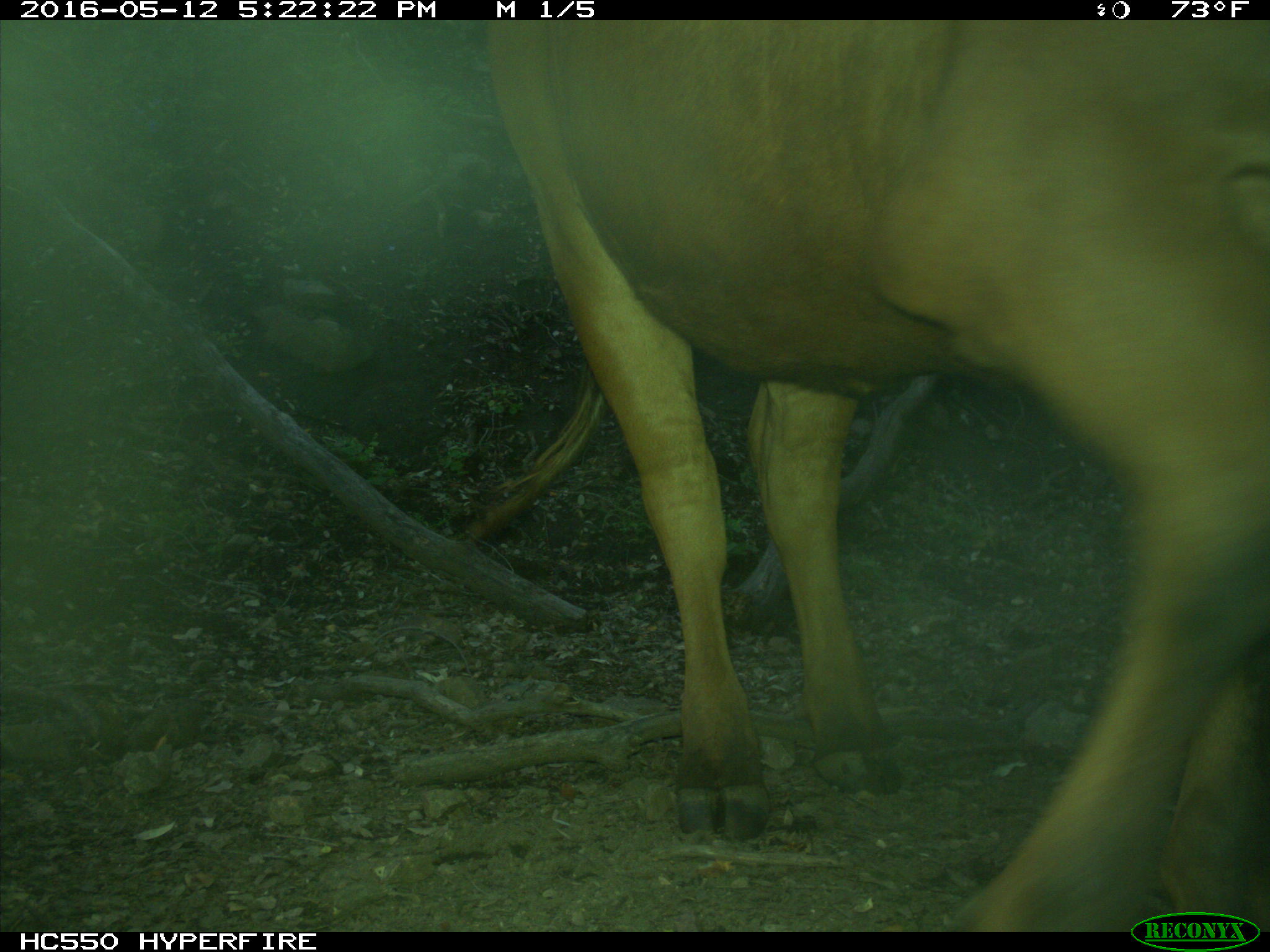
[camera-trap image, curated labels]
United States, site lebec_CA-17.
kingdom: Animalia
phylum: Chordata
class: Mammalia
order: Artiodactyla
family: Bovidae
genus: Bos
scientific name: Bos taurus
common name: domestic cow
Bos taurus (domestic cow).